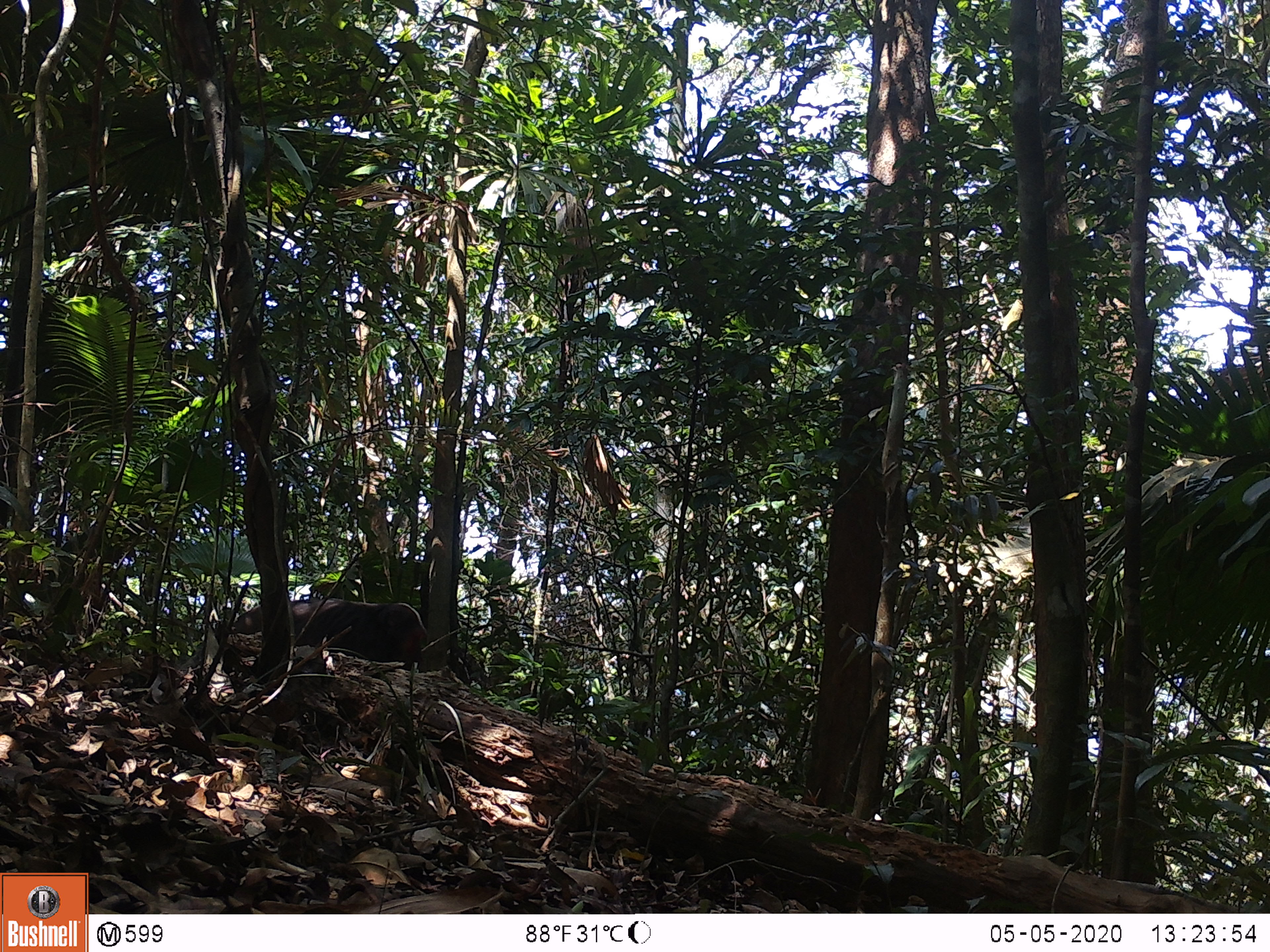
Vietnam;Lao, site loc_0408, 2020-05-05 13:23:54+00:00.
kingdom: Animalia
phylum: Chordata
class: Mammalia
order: Primates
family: Cercopithecidae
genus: Macaca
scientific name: Macaca arctoides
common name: stump-tailed macaque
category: stump tailed macaque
Stump tailed macaque (stump-tailed macaque) (Macaca arctoides). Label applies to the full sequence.